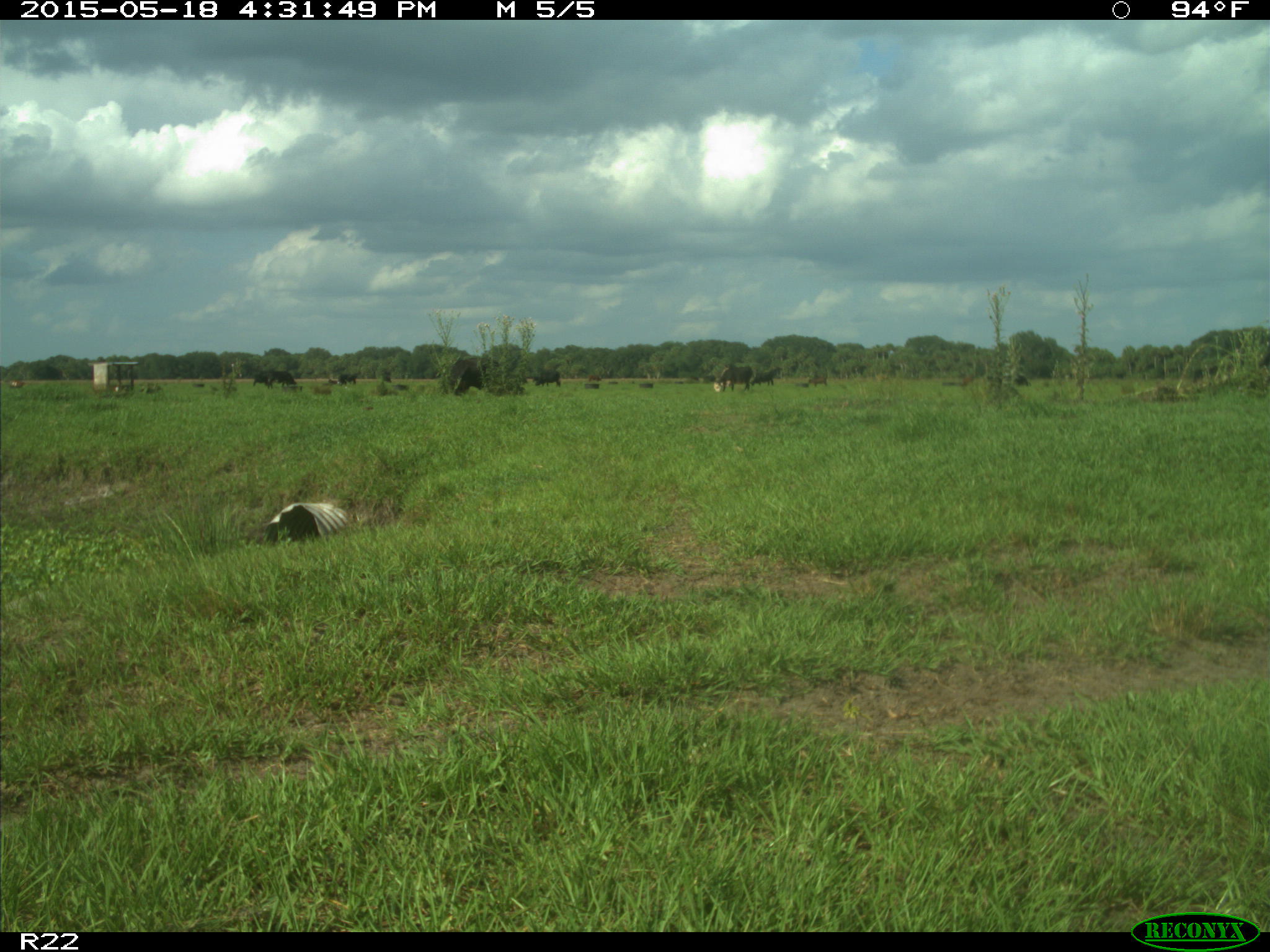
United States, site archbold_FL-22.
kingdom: Animalia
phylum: Chordata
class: Mammalia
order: Artiodactyla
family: Bovidae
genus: Bos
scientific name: Bos taurus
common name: domestic cow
Bos taurus (domestic cow).